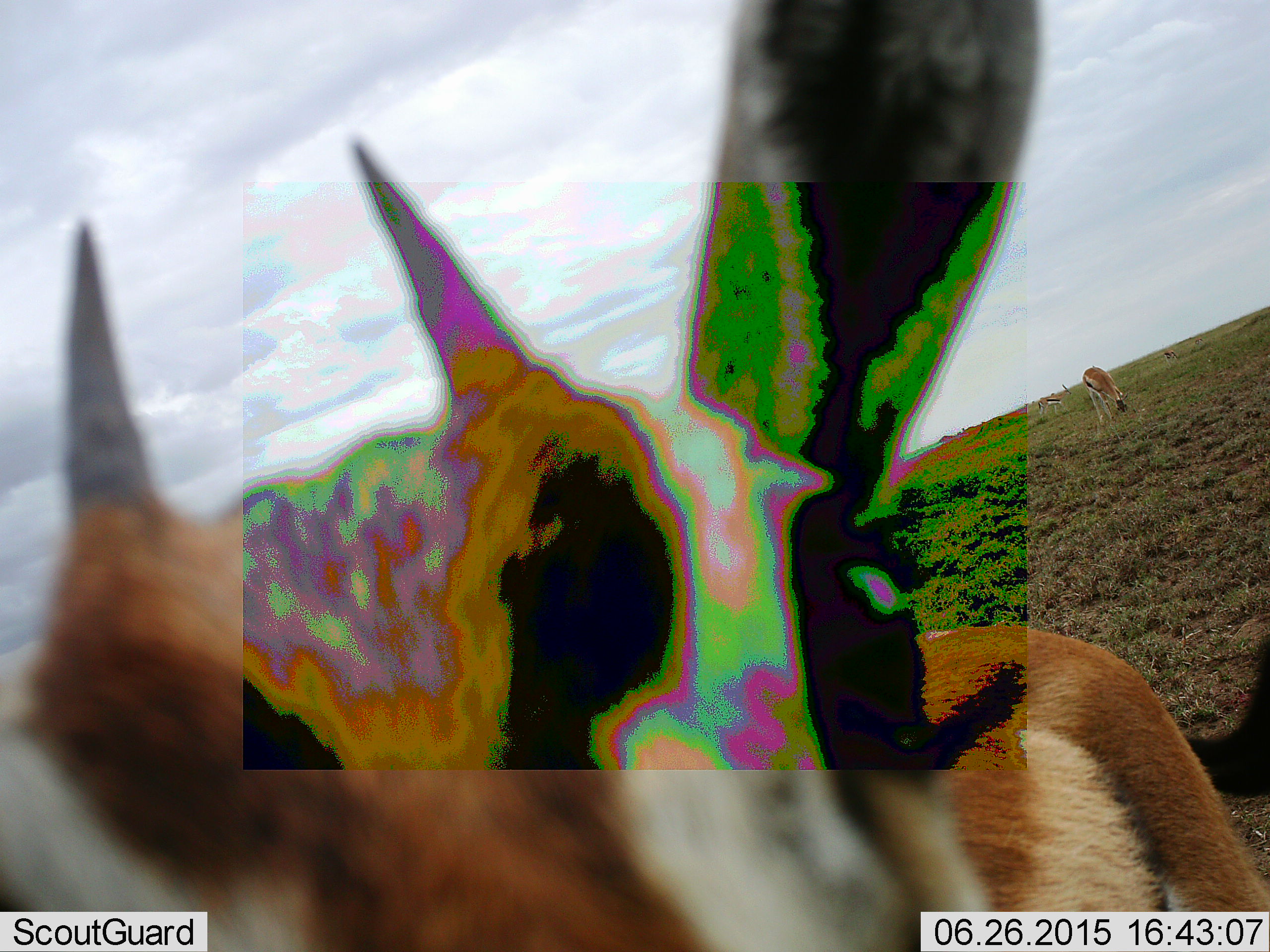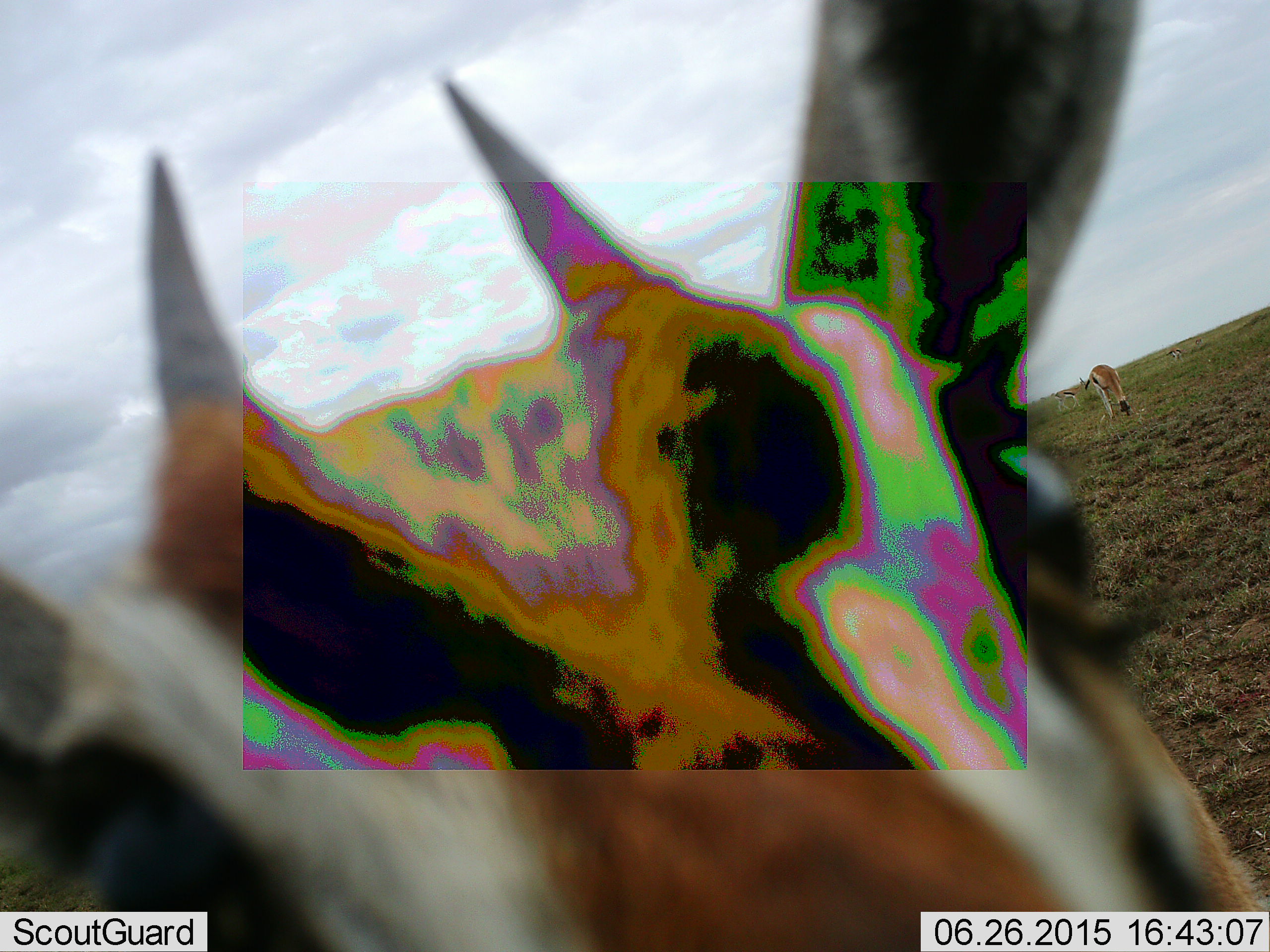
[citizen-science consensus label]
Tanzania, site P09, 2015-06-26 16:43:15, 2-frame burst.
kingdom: Animalia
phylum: Chordata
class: Mammalia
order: Artiodactyla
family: Bovidae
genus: Eudorcas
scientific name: Eudorcas thomsonii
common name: thomson's gazelle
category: gazellethomsons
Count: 2.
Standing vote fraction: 70%.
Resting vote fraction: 0%.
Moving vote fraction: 40%.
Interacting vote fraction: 10%.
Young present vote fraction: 0%.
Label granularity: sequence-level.